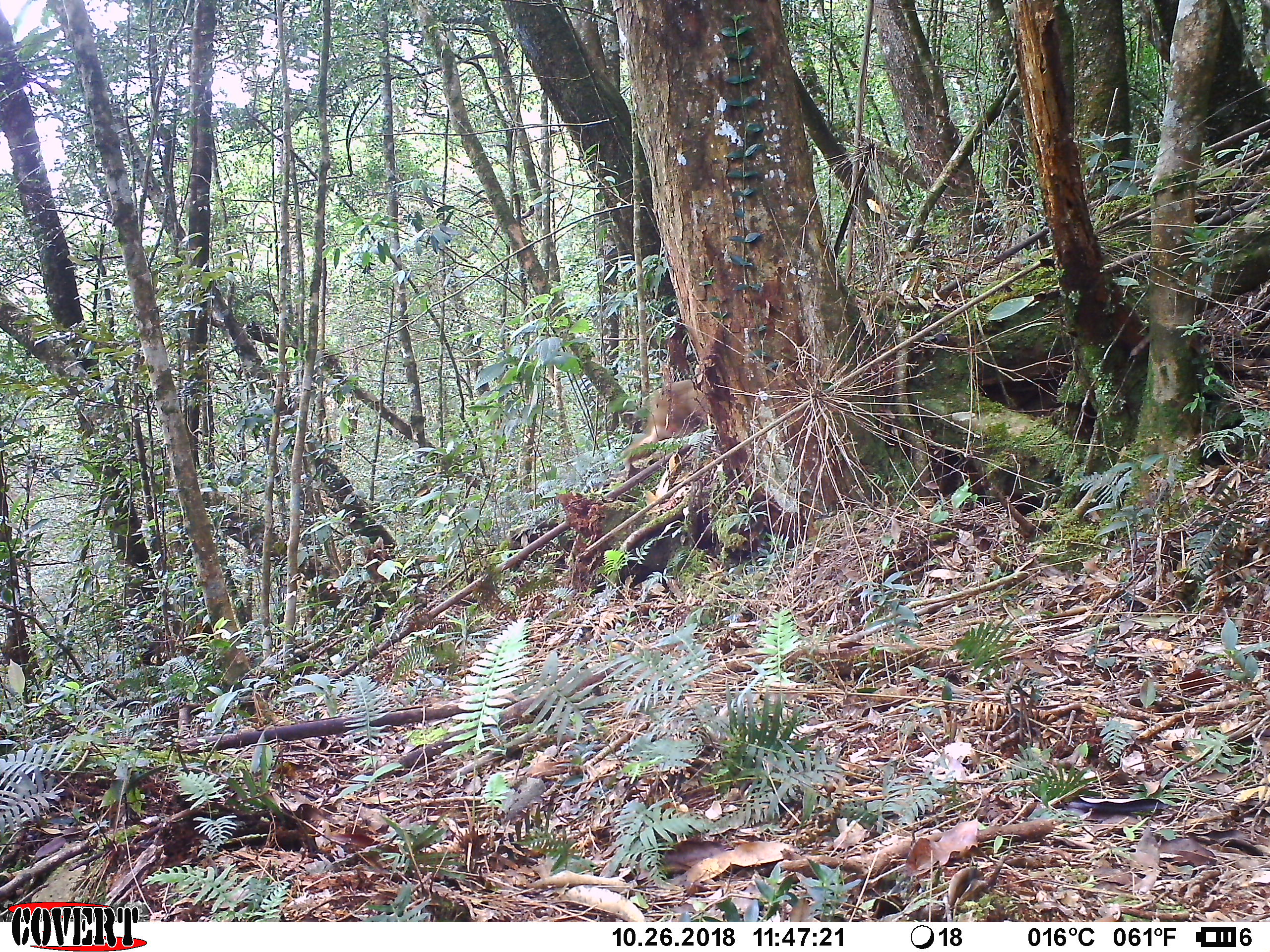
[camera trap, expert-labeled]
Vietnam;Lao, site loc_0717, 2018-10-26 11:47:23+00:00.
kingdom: Animalia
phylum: Chordata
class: Mammalia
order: Primates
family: Cercopithecidae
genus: Macaca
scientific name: Macaca arctoides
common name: stump-tailed macaque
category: stump tailed macaque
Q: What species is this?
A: Stump tailed macaque (stump-tailed macaque) (Macaca arctoides).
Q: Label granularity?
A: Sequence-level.